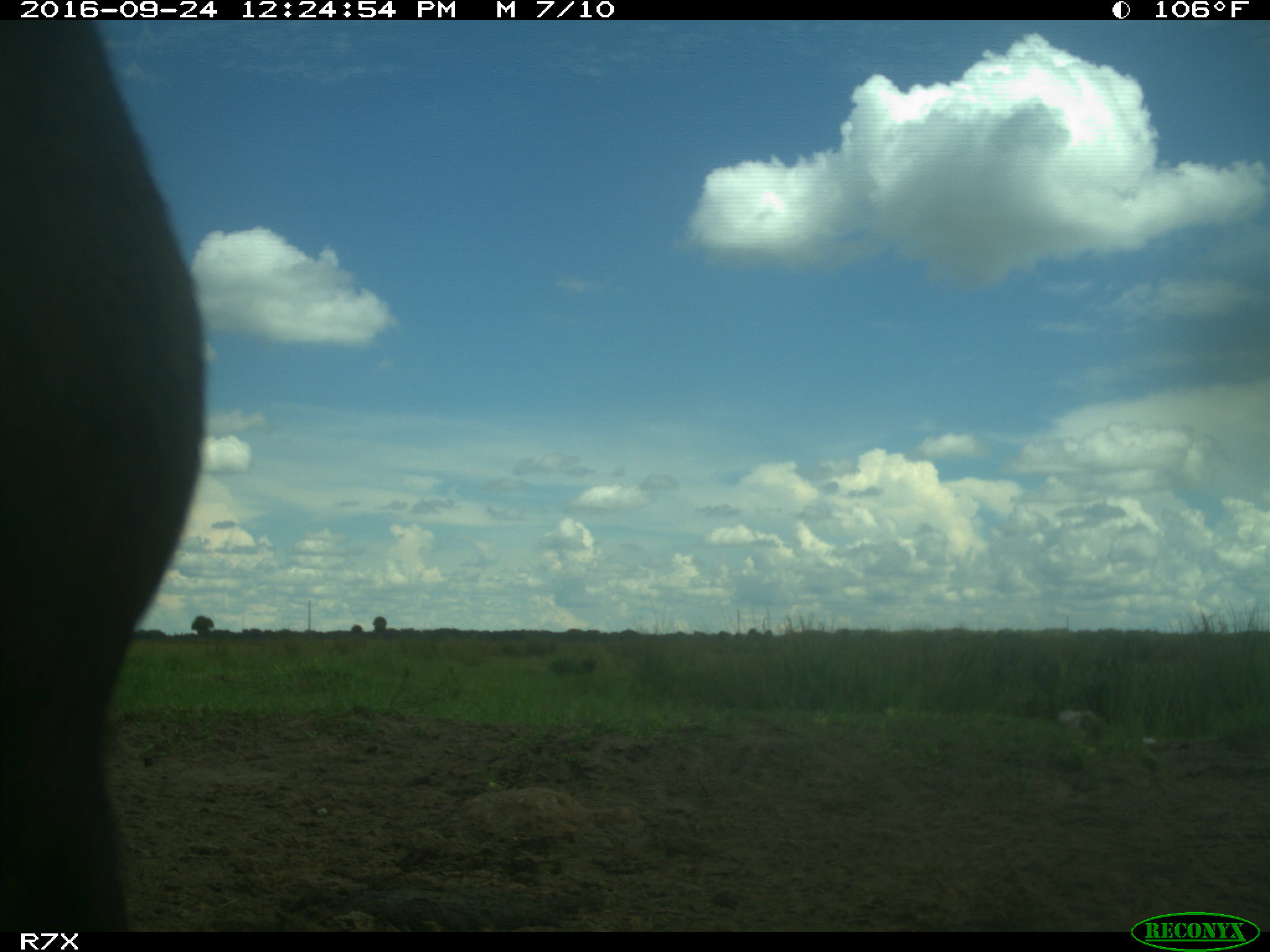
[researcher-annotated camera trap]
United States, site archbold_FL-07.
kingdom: Animalia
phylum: Chordata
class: Mammalia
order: Artiodactyla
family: Bovidae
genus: Bos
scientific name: Bos taurus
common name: domestic cow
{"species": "Bos taurus (domestic cow)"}